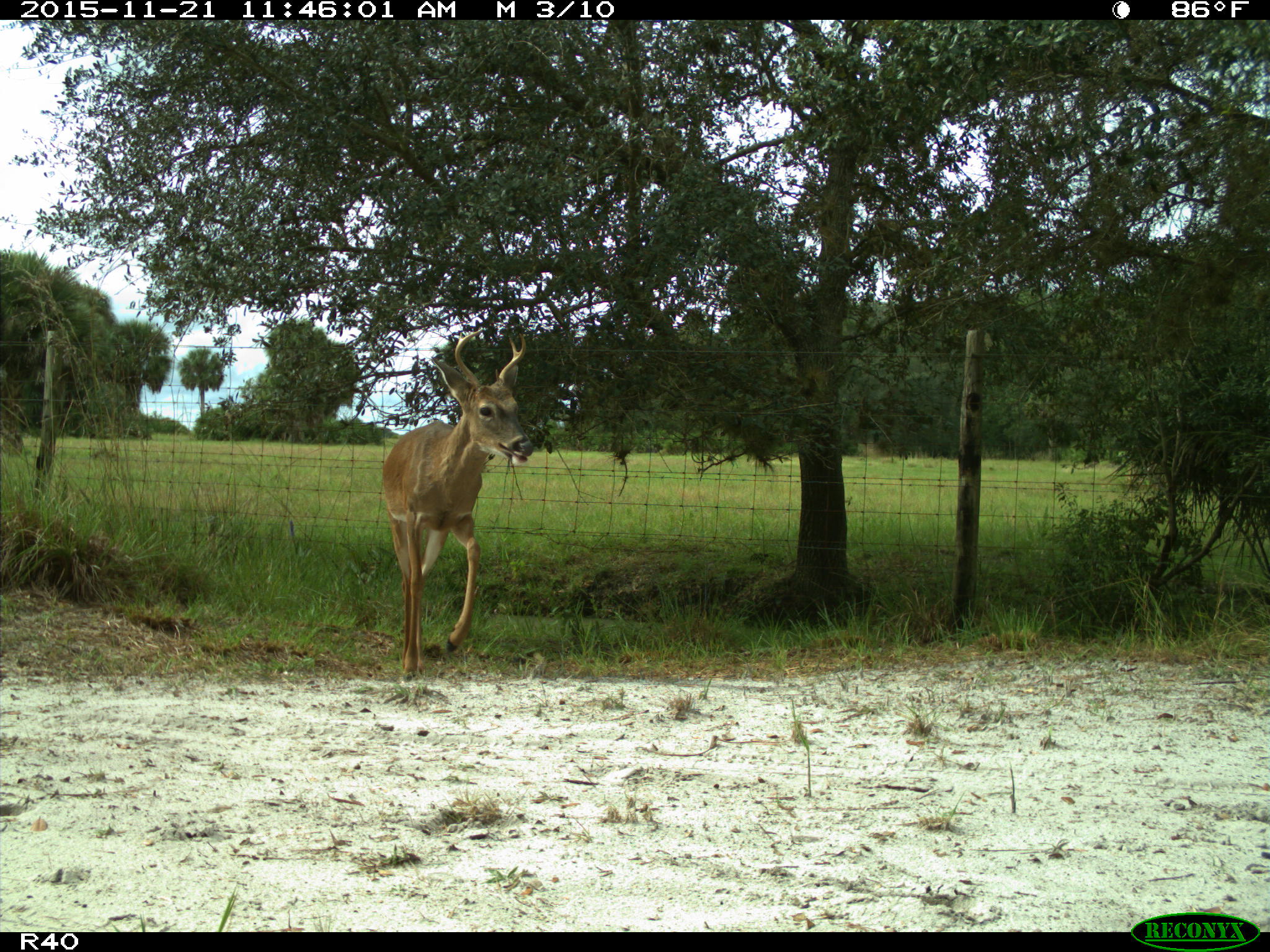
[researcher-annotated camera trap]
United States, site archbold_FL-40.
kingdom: Animalia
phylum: Chordata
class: Mammalia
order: Artiodactyla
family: Cervidae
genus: Odocoileus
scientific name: Odocoileus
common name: deer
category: unidentified deer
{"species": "unidentified deer (deer) (Odocoileus)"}